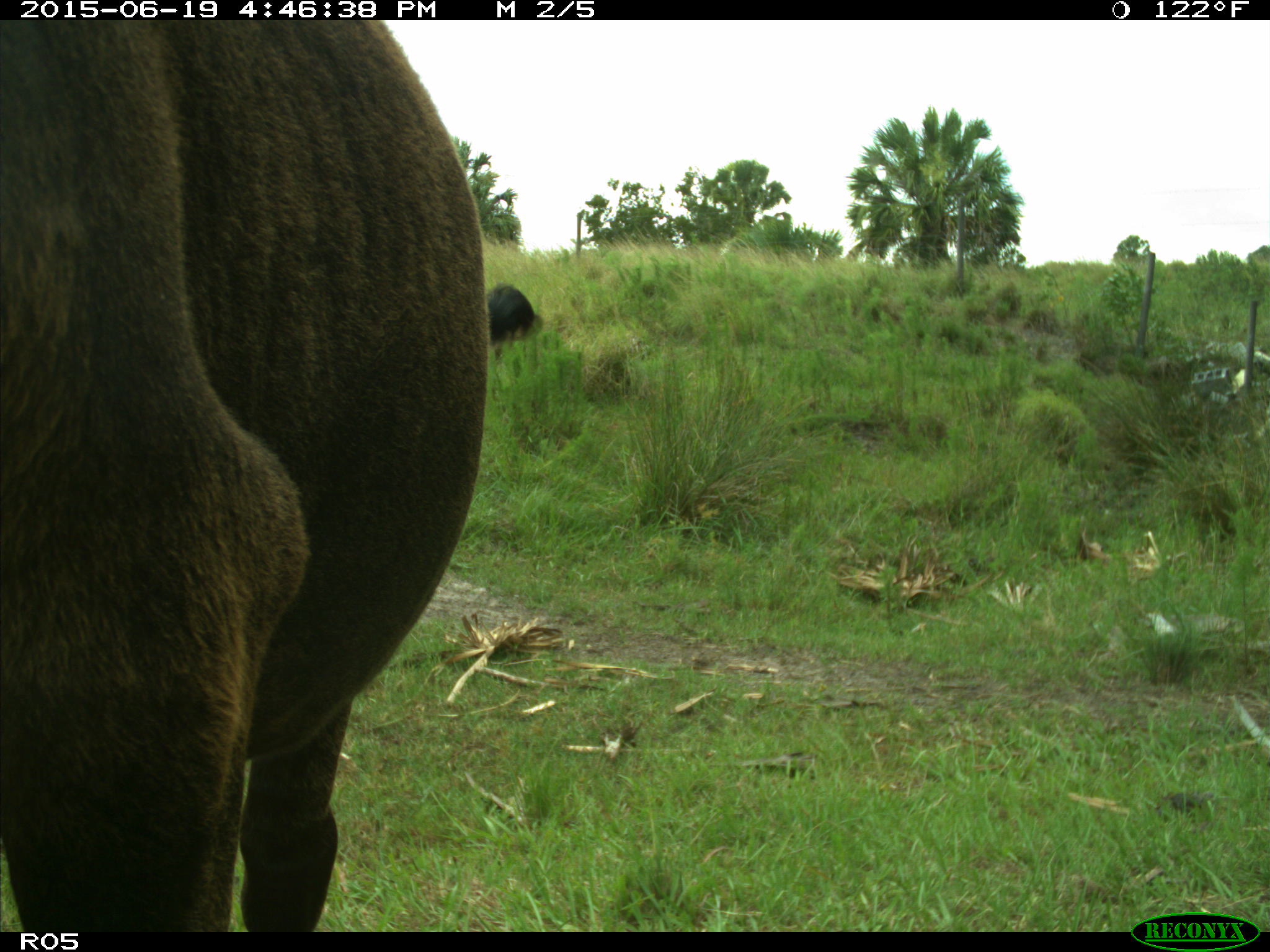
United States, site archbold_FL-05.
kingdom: Animalia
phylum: Chordata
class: Mammalia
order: Artiodactyla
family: Bovidae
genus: Bos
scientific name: Bos taurus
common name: domestic cow